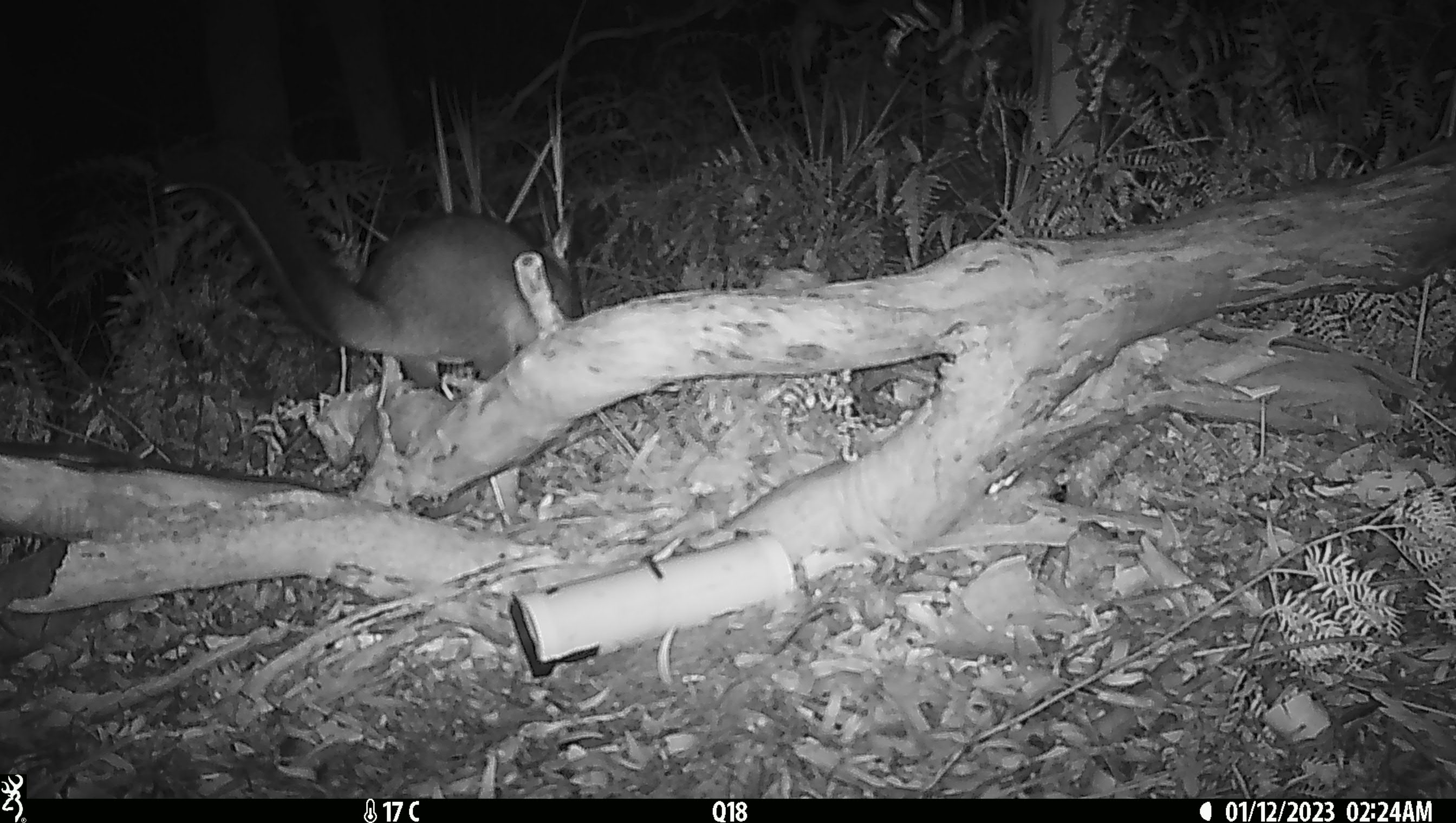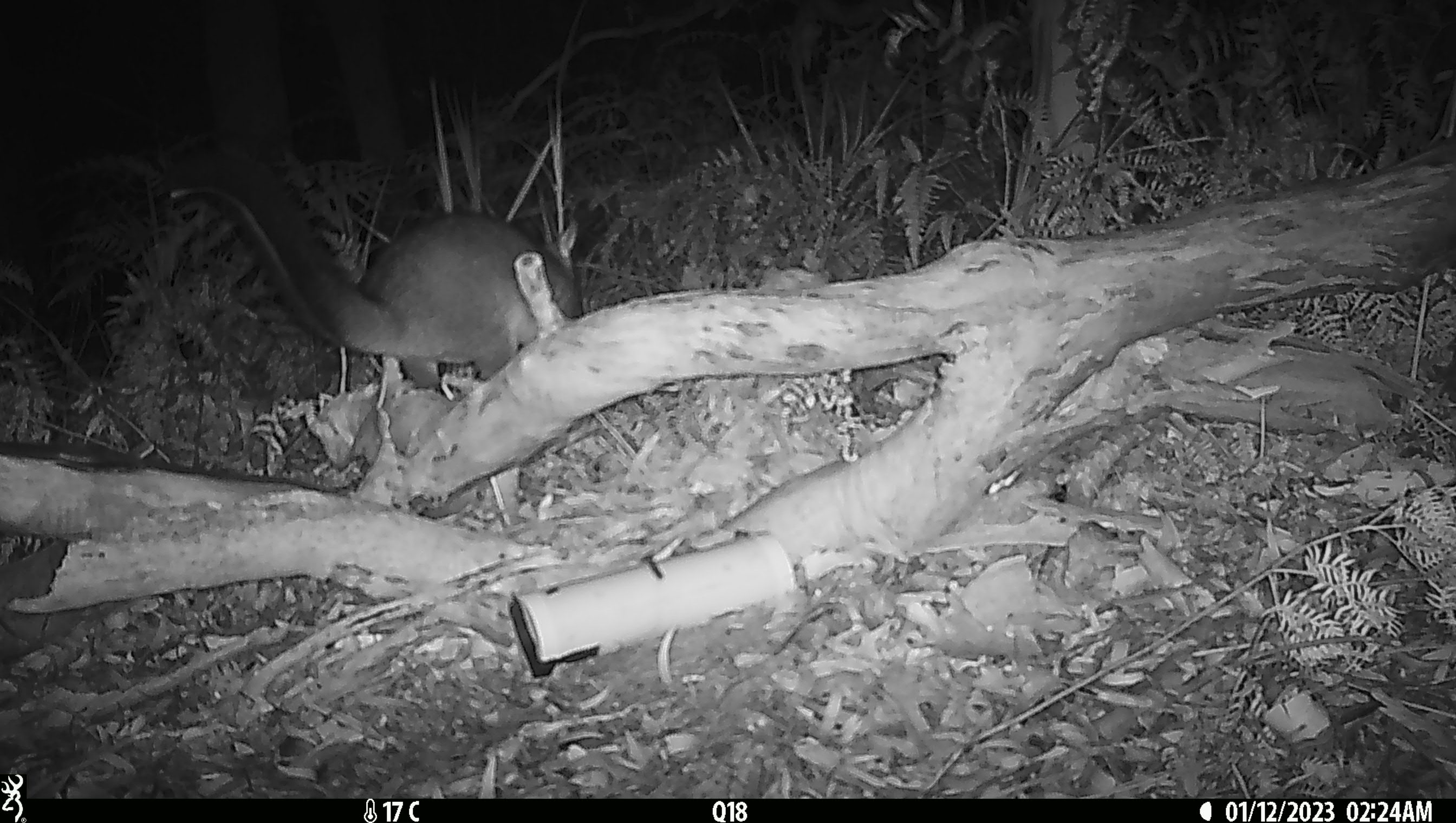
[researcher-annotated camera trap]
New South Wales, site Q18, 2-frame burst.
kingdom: Animalia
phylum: Chordata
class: Mammalia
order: Diprotodontia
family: Phalangeridae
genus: Trichosurus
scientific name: Trichosurus vulpecula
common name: common brushtail possum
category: possum